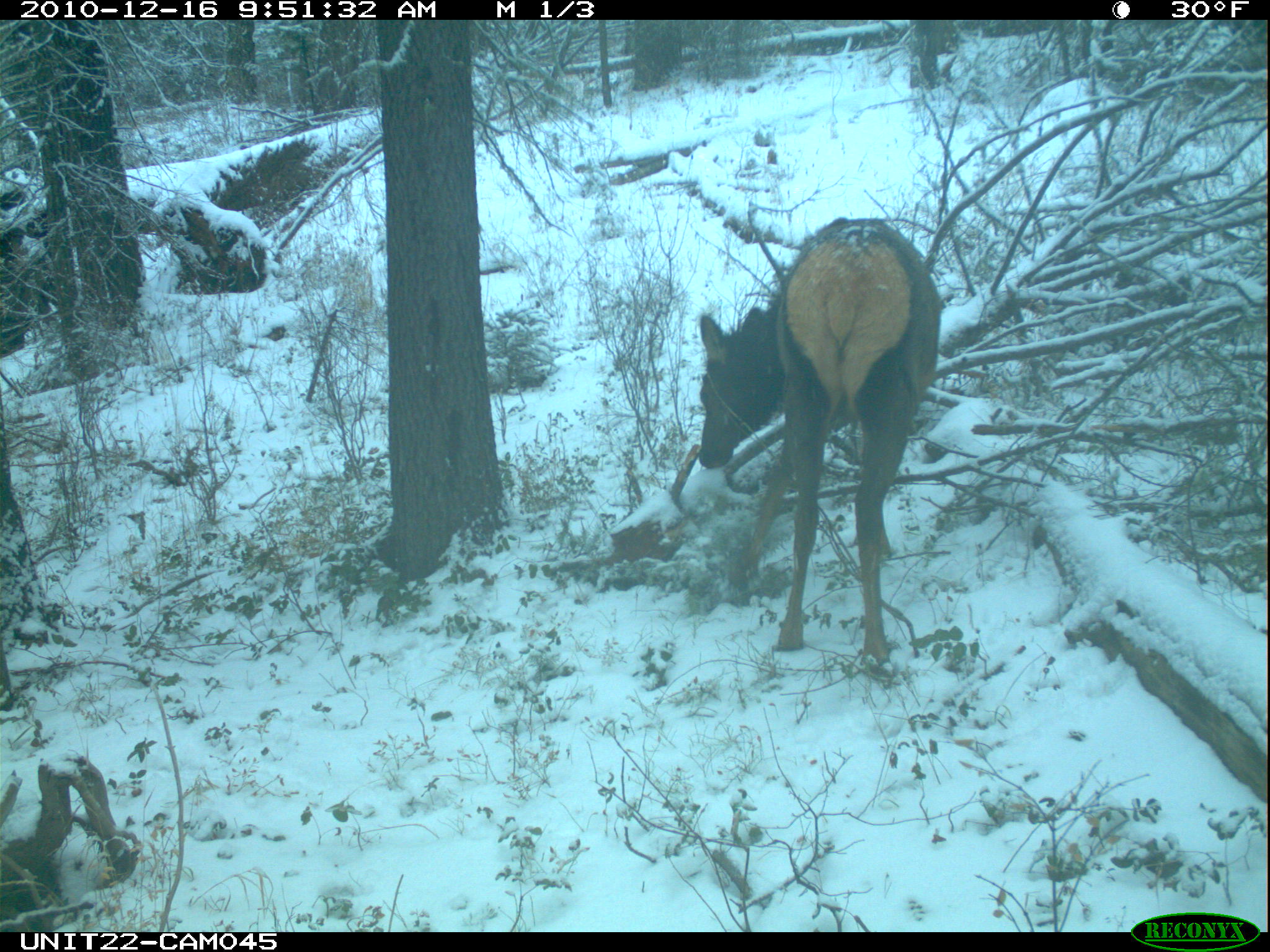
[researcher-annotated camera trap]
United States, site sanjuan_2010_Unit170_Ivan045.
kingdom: Animalia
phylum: Chordata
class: Mammalia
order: Artiodactyla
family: Cervidae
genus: Cervus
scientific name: Cervus elaphus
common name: red deer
Cervus elaphus (red deer).